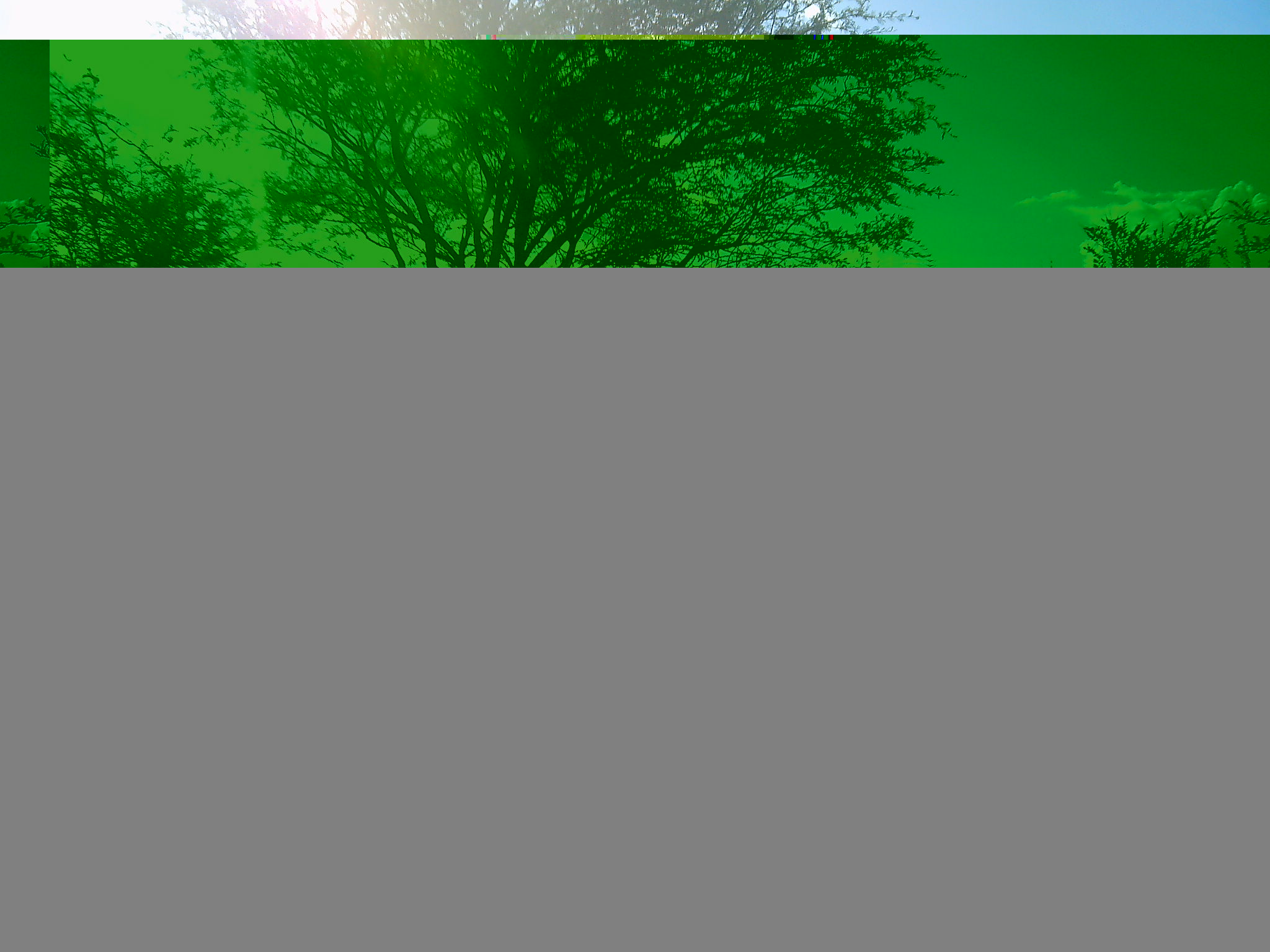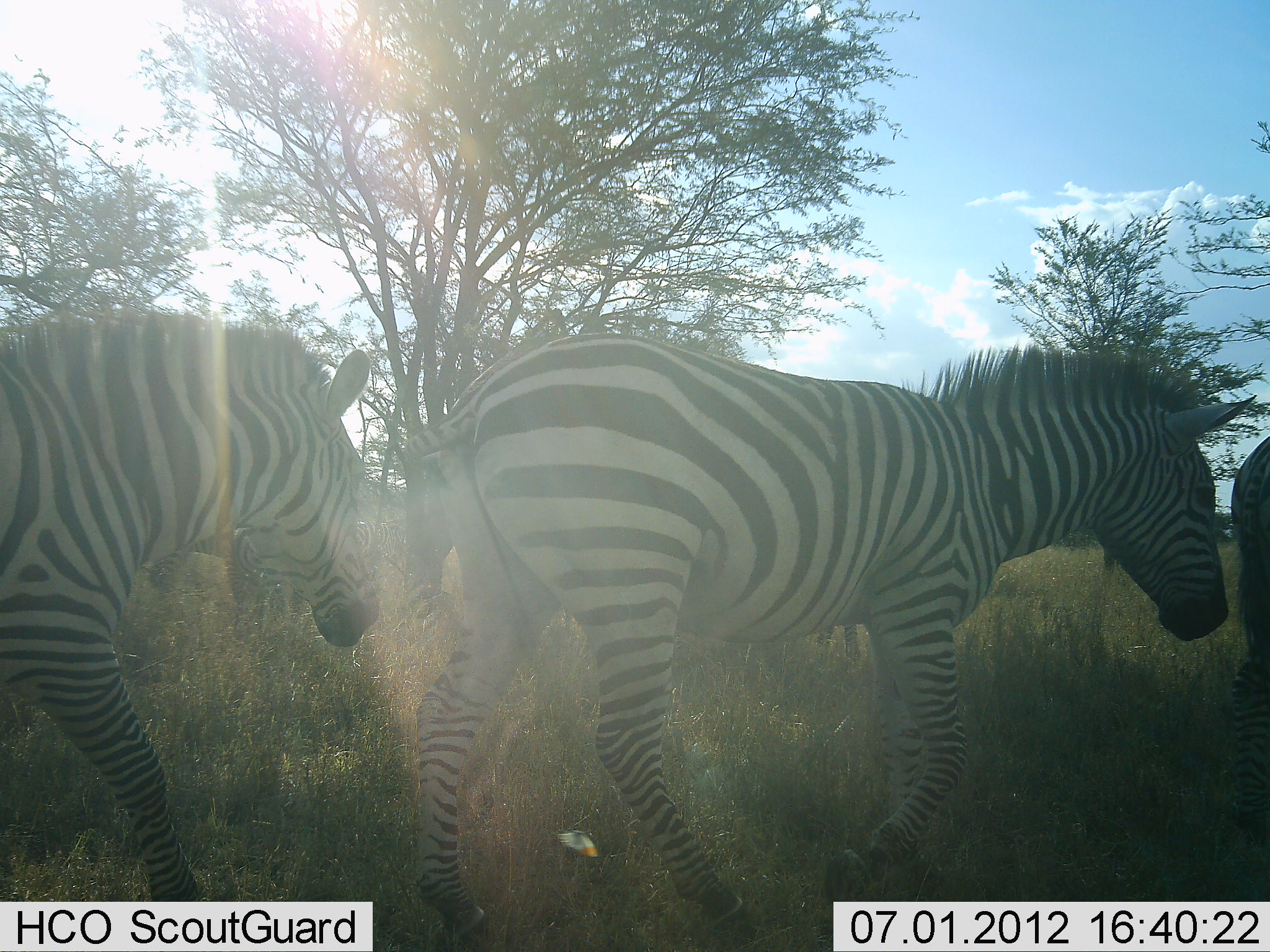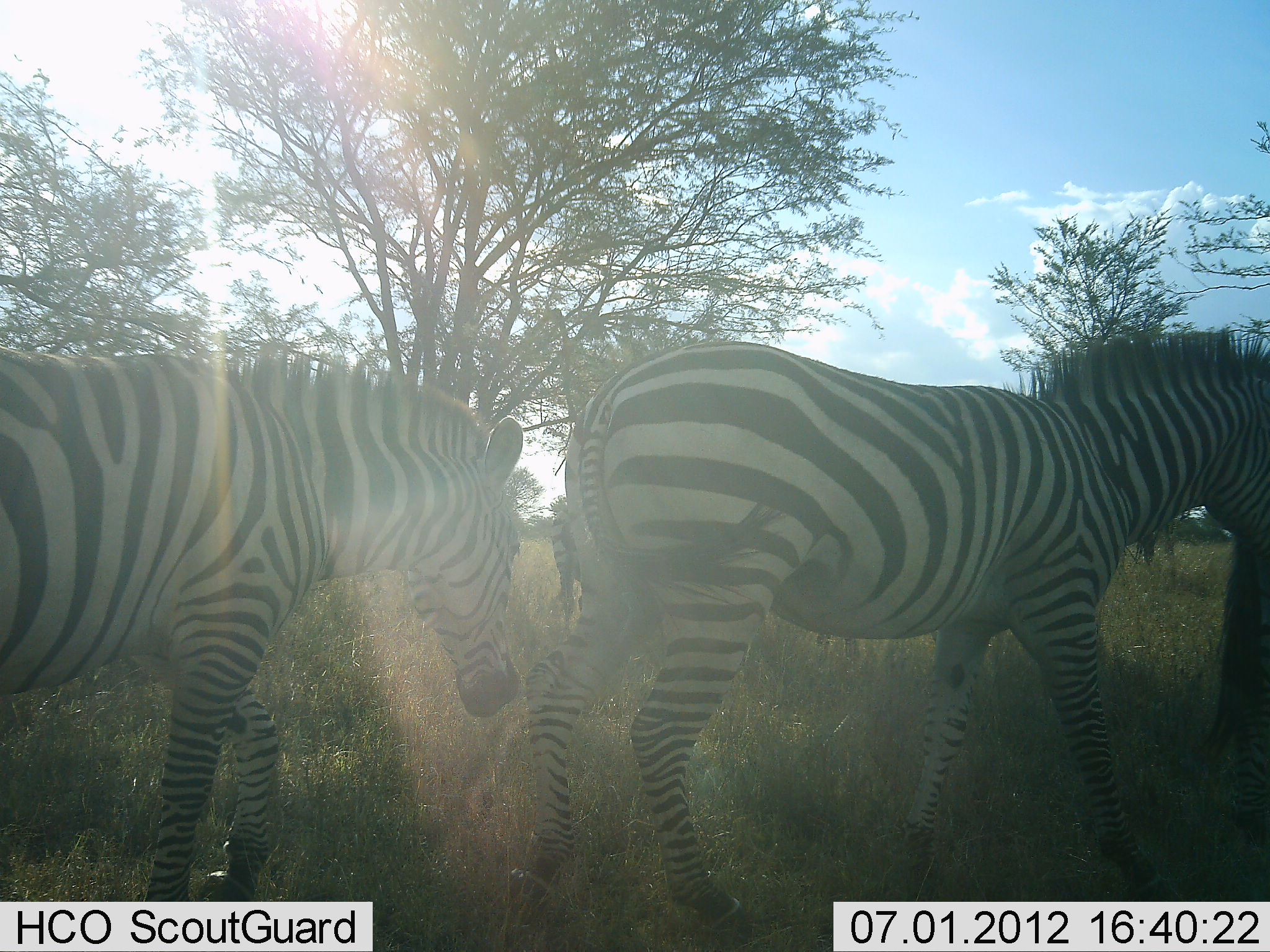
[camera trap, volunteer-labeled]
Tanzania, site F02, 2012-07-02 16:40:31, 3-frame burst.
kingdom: Animalia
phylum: Chordata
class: Mammalia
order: Perissodactyla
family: Equidae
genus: Equus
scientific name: Equus quagga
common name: plains zebra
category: zebra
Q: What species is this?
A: Zebra (plains zebra) (Equus quagga).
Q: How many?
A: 3.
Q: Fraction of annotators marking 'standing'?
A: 9%.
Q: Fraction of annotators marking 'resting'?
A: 0%.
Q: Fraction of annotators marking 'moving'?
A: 100%.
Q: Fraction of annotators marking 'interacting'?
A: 0%.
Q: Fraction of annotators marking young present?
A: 0%.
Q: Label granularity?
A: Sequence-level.